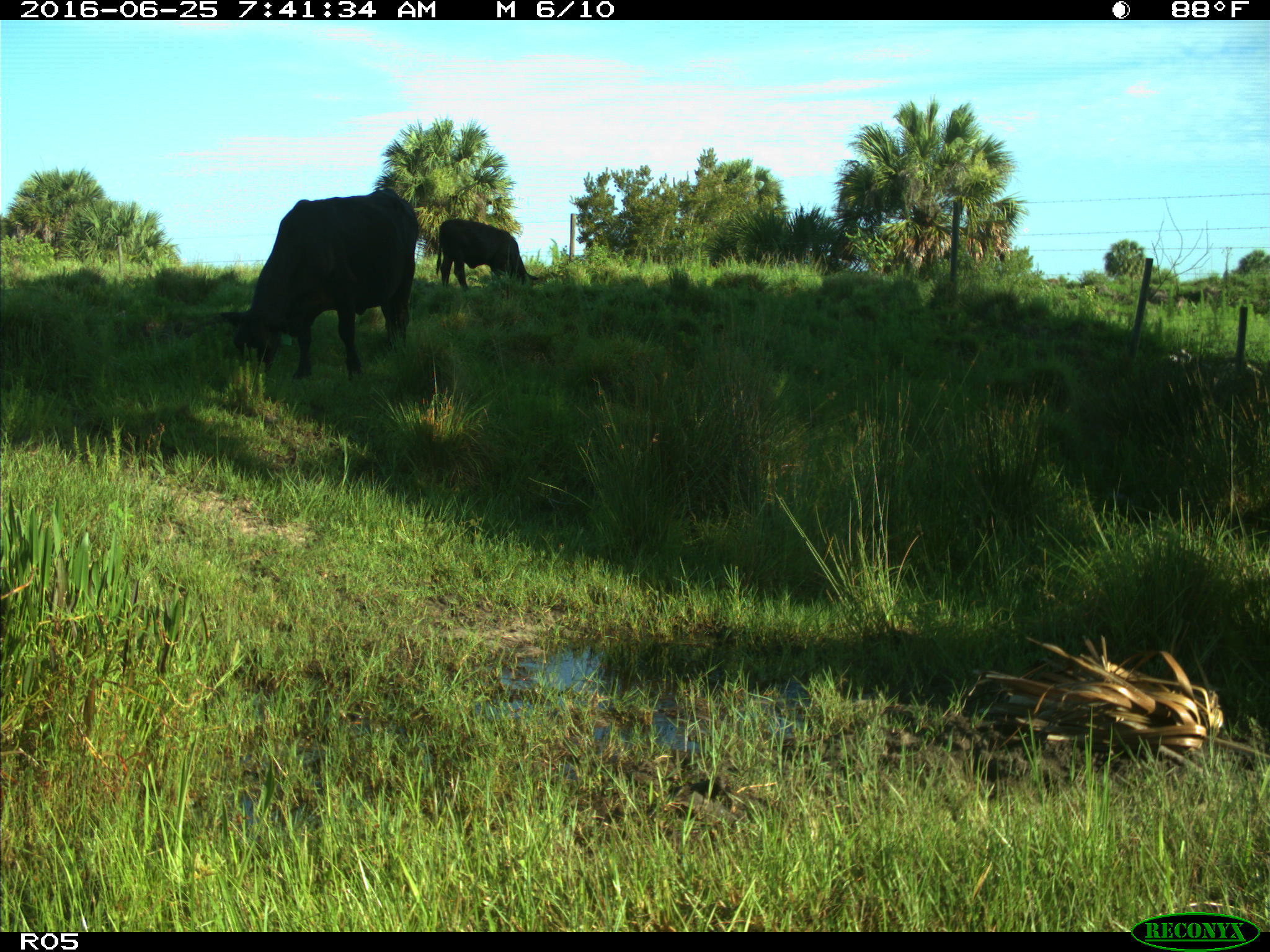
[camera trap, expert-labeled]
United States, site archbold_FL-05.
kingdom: Animalia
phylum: Chordata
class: Mammalia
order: Artiodactyla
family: Bovidae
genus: Bos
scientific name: Bos taurus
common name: domestic cow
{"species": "Bos taurus (domestic cow)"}